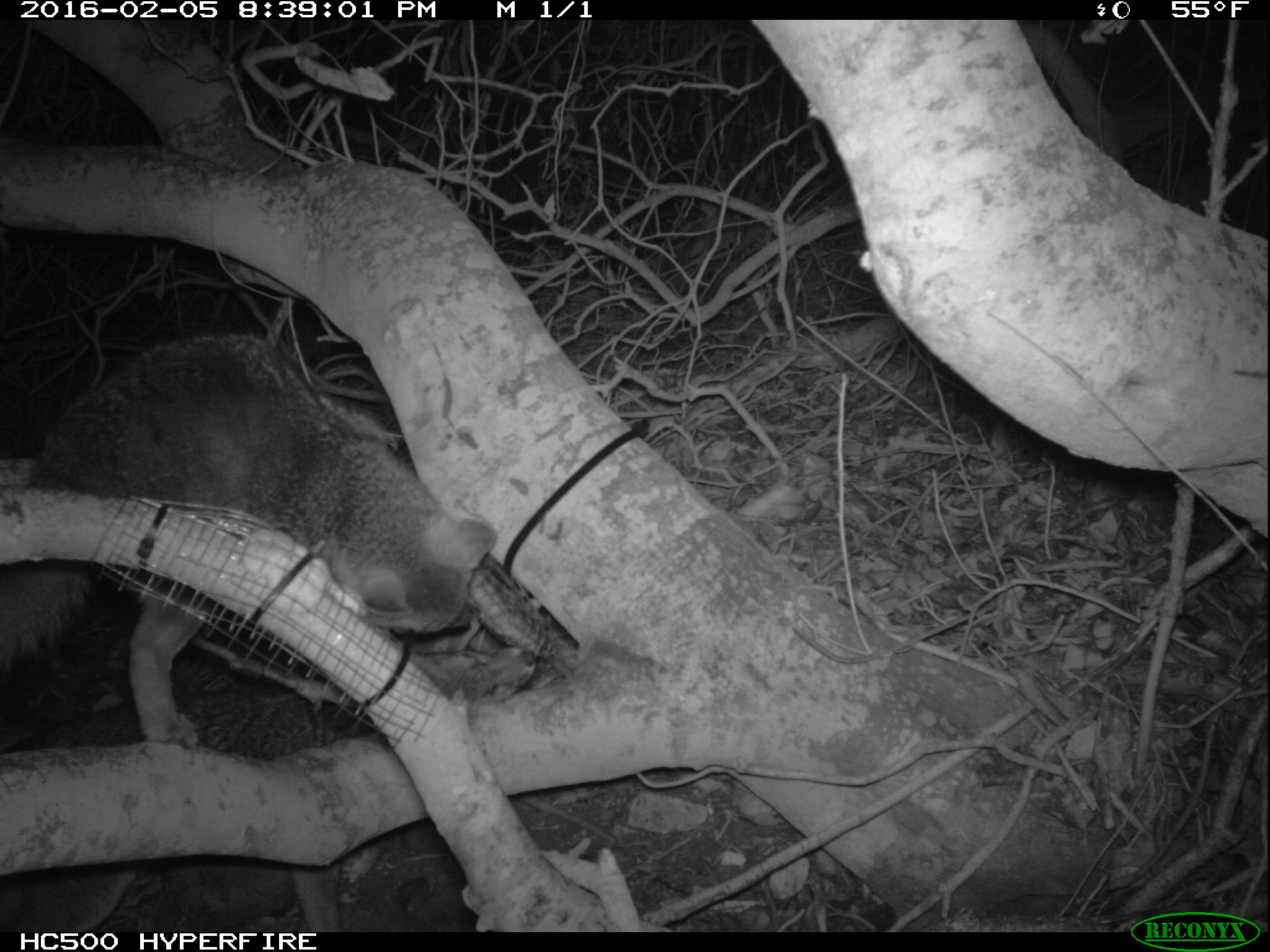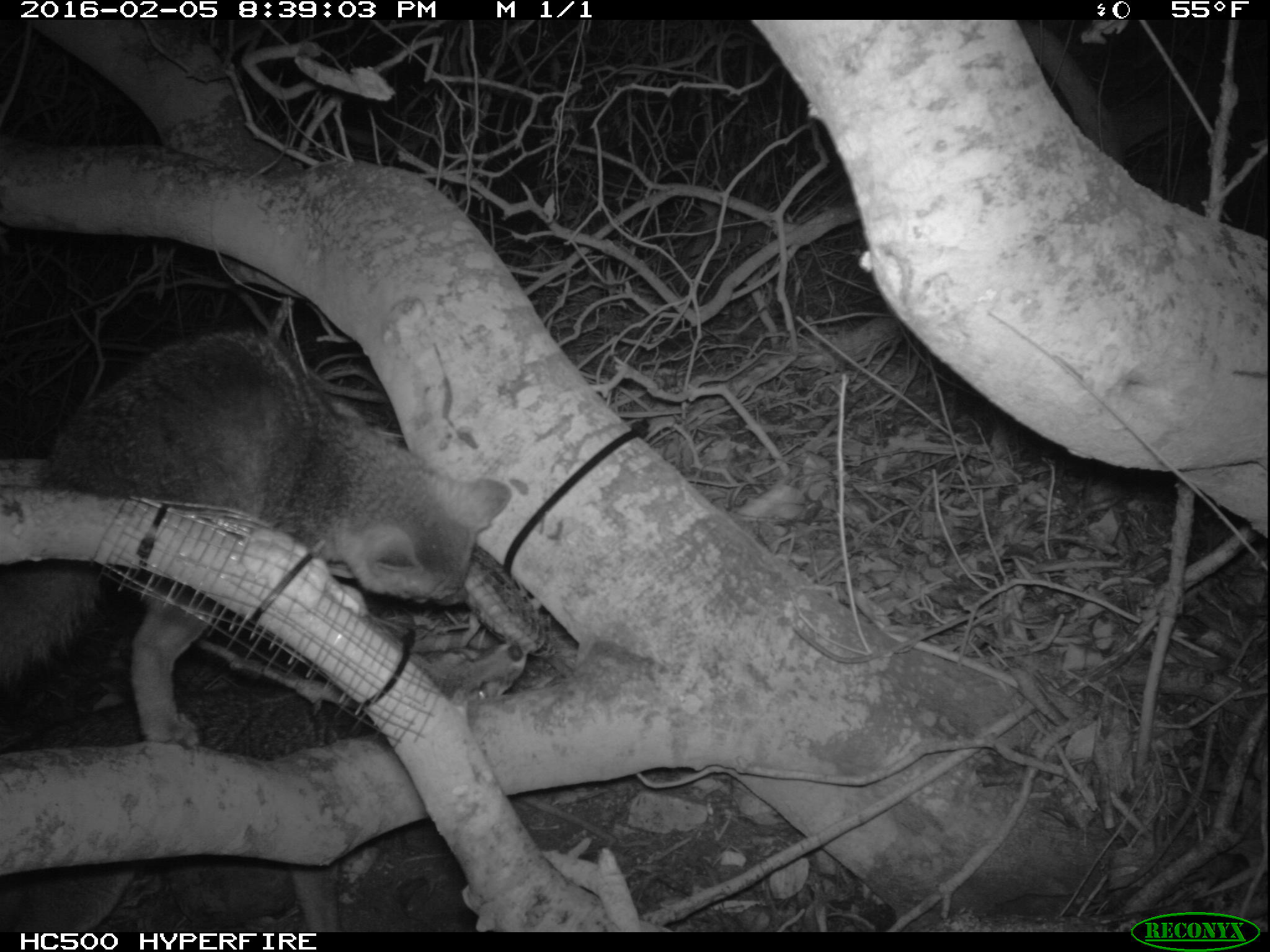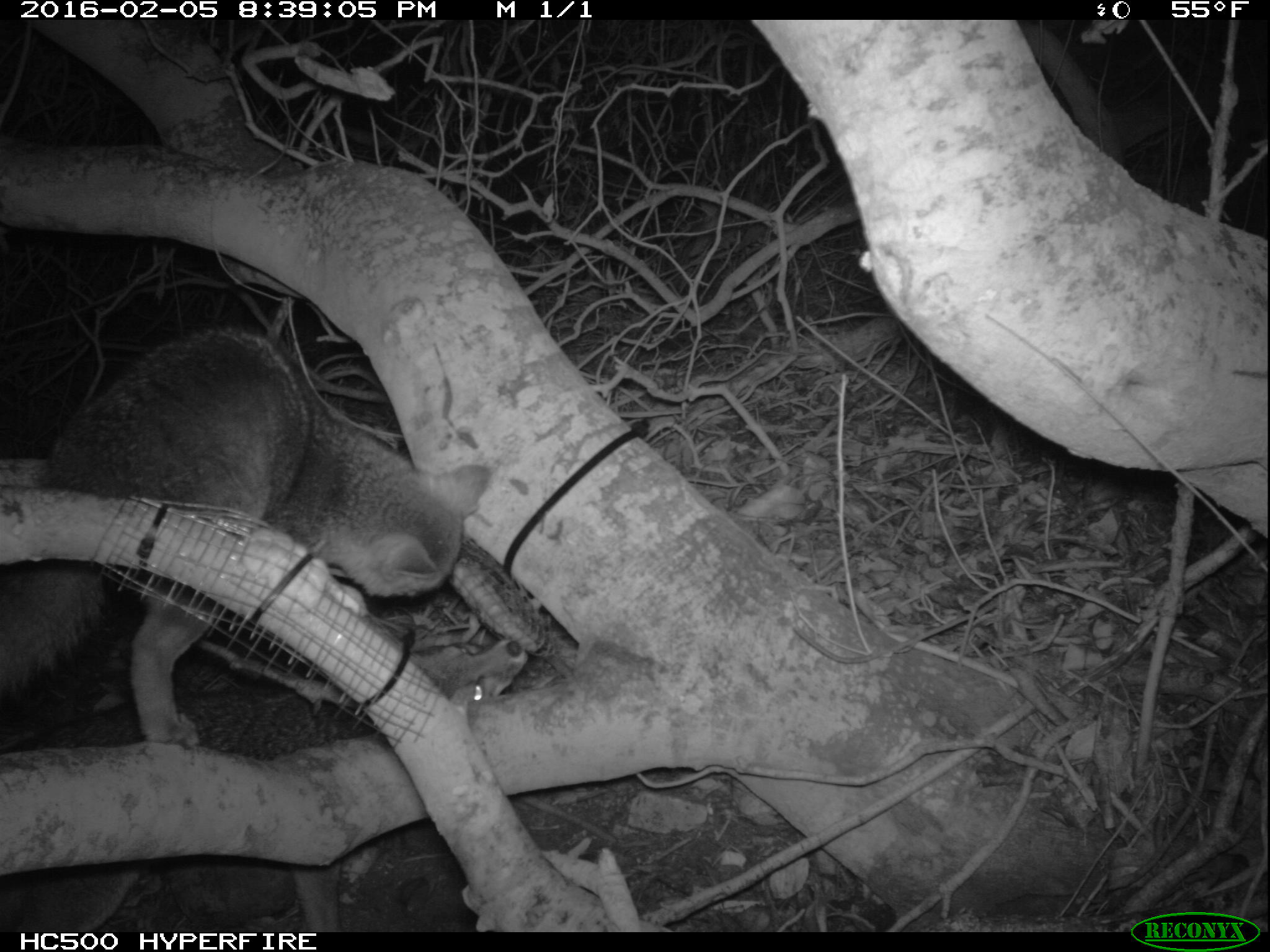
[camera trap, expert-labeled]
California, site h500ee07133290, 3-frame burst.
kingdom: Animalia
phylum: Chordata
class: Mammalia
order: Carnivora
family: Canidae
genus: Urocyon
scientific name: Urocyon littoralis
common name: island fox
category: fox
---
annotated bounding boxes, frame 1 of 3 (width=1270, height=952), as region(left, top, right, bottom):
fox: region(0, 331, 497, 746); region(0, 644, 538, 930)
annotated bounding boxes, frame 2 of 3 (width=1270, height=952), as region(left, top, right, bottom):
fox: region(0, 331, 509, 746); region(0, 642, 527, 934)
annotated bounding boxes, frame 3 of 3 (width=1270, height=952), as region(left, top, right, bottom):
fox: region(0, 327, 491, 746); region(0, 639, 529, 929)